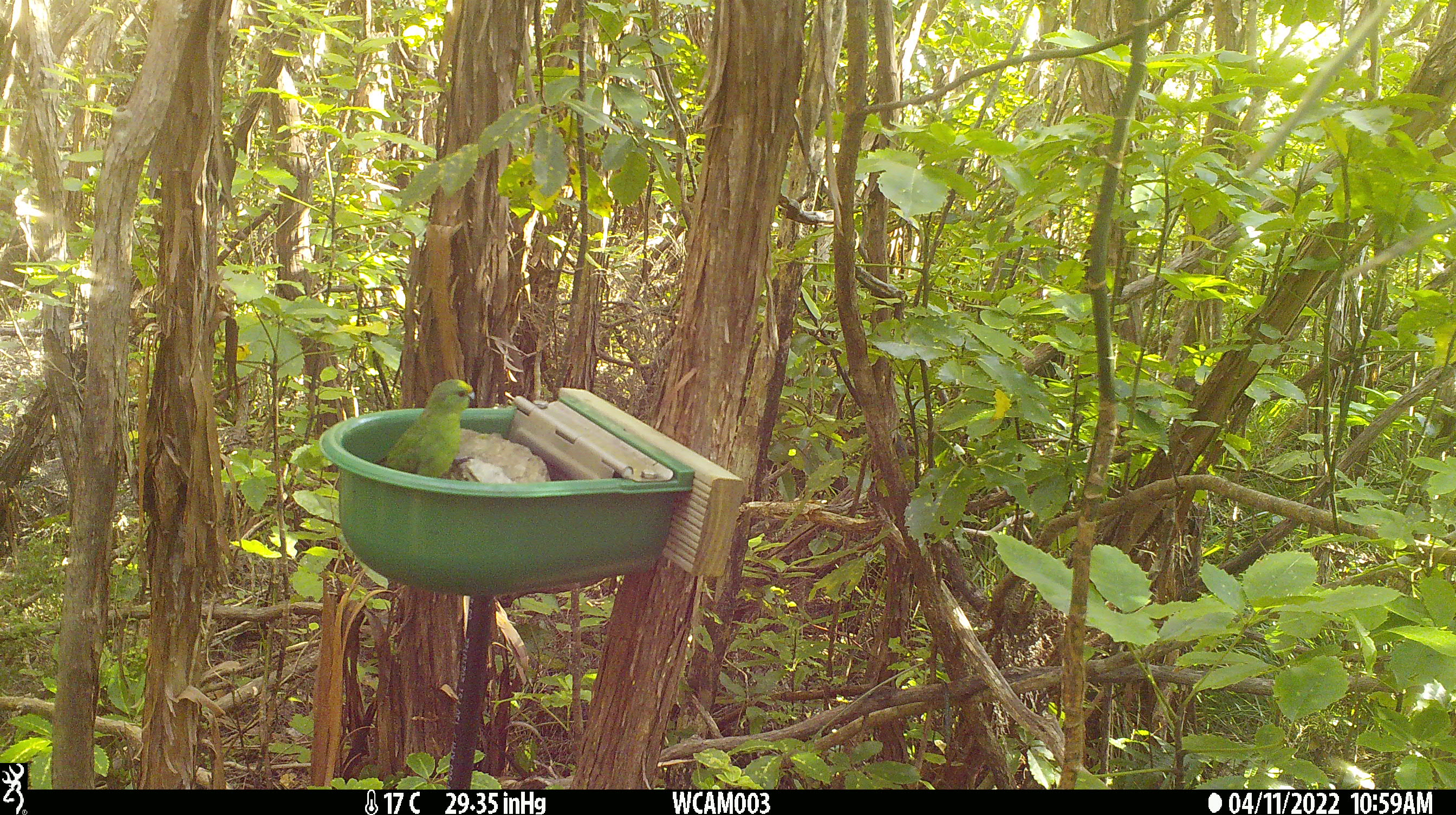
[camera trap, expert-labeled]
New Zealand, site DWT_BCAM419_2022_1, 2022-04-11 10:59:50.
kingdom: Animalia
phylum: Chordata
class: Aves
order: Psittaciformes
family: Psittaculidae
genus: Cyanoramphus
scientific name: Cyanoramphus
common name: parakeet